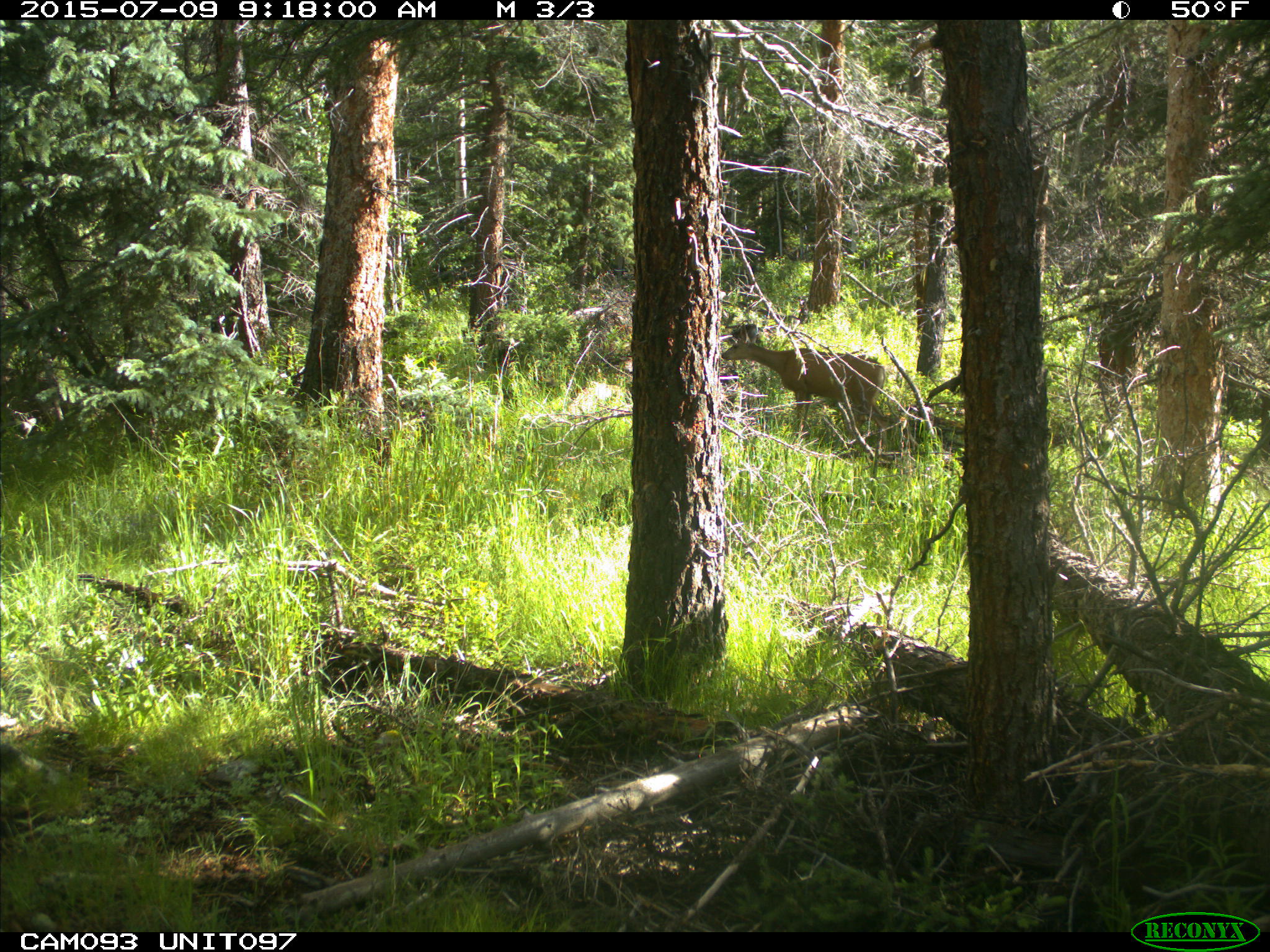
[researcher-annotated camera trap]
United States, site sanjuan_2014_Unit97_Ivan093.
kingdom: Animalia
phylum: Chordata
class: Mammalia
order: Artiodactyla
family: Cervidae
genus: Odocoileus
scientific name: Odocoileus hemionus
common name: mule deer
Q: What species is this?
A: Odocoileus hemionus (mule deer).